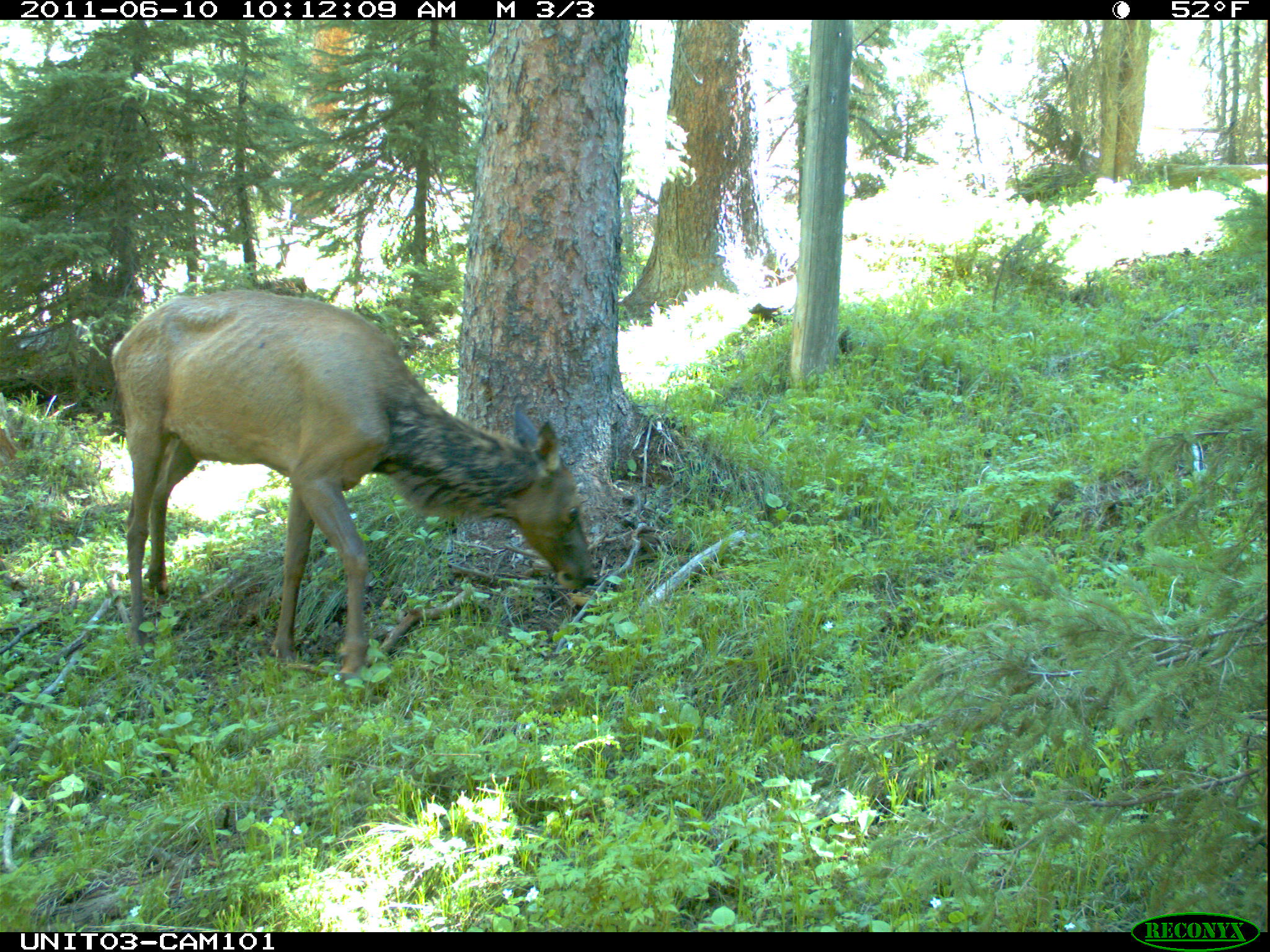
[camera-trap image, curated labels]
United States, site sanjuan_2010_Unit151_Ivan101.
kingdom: Animalia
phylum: Chordata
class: Mammalia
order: Artiodactyla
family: Cervidae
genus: Cervus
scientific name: Cervus elaphus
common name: red deer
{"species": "Cervus elaphus (red deer)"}